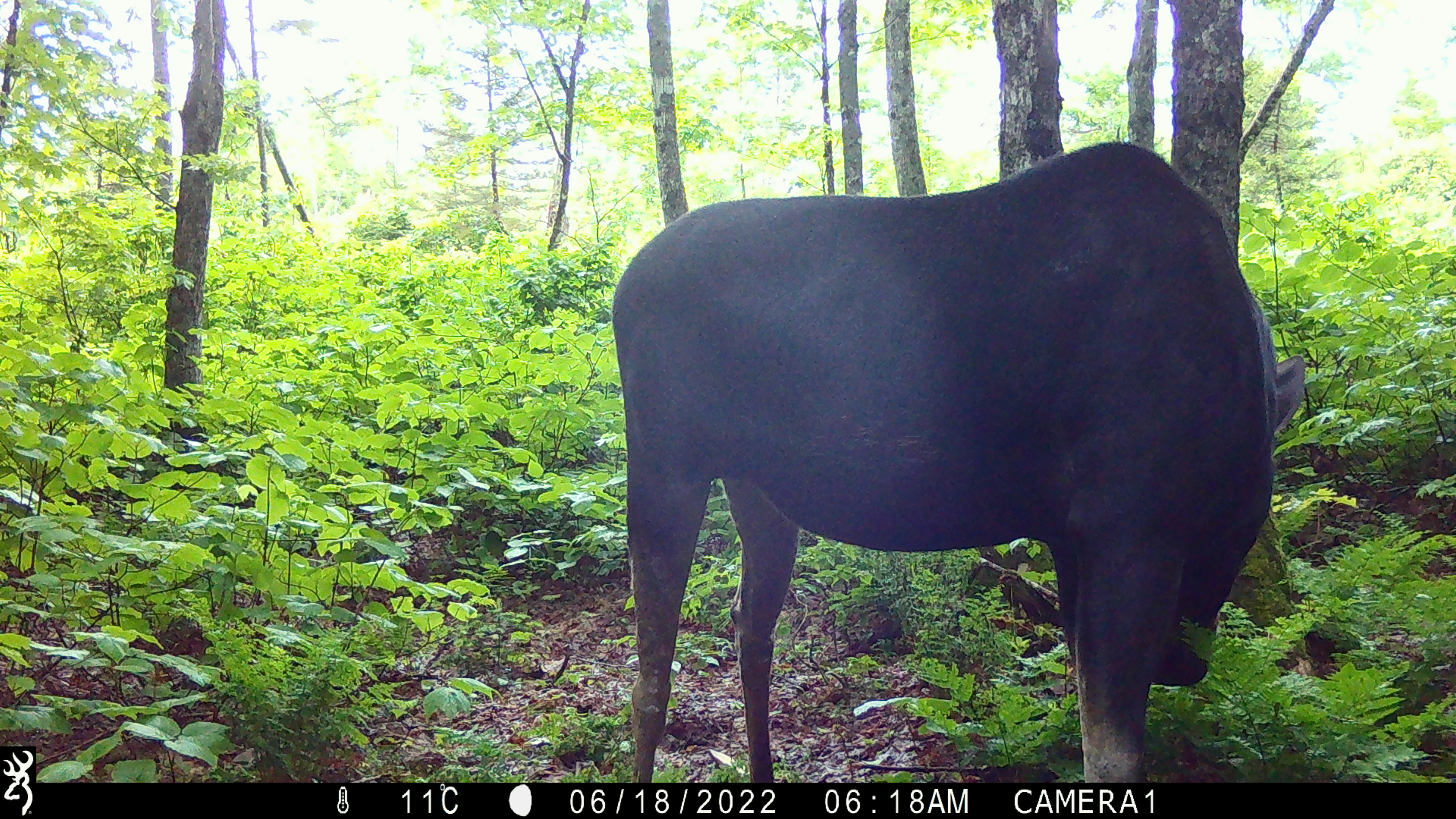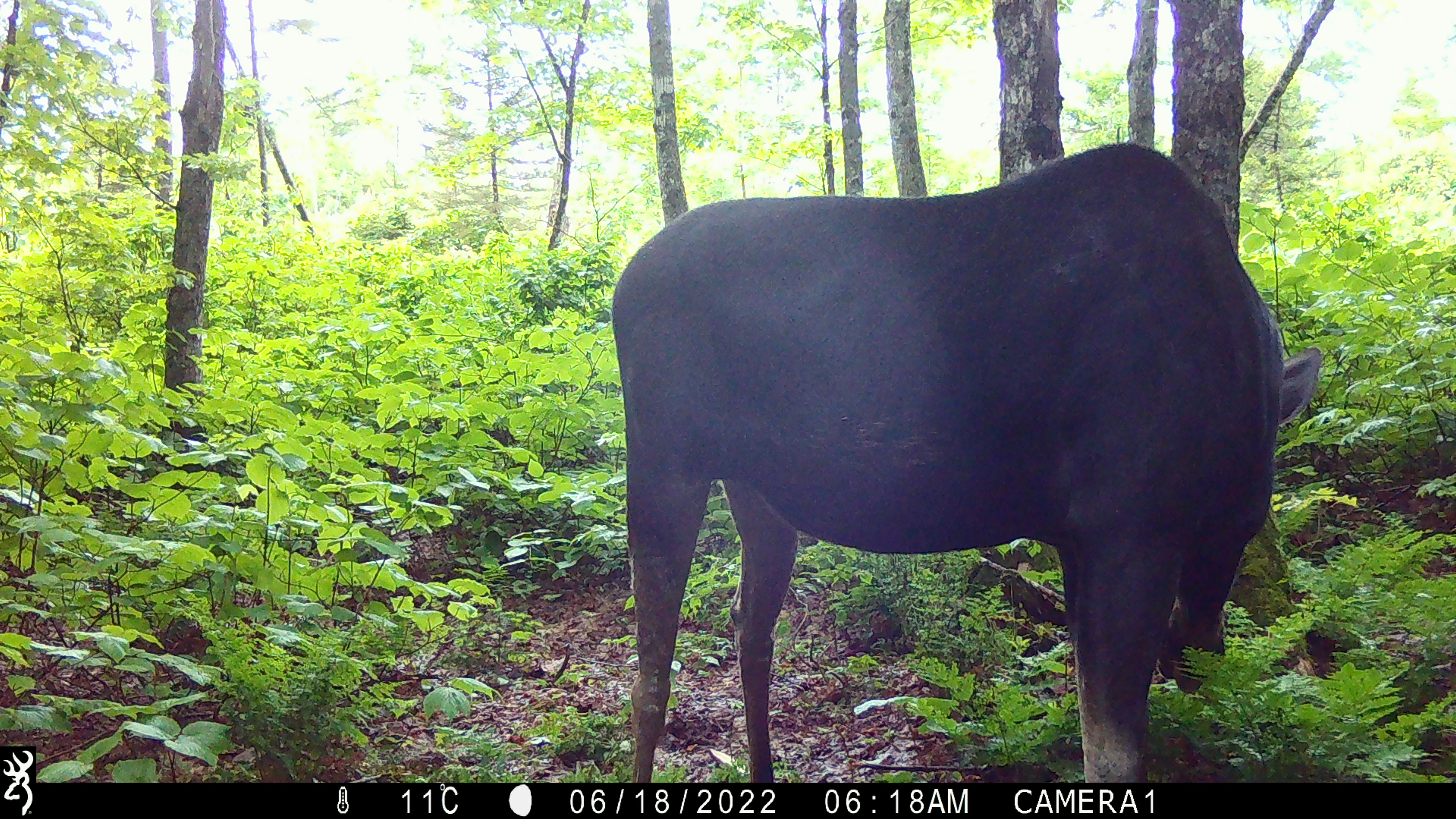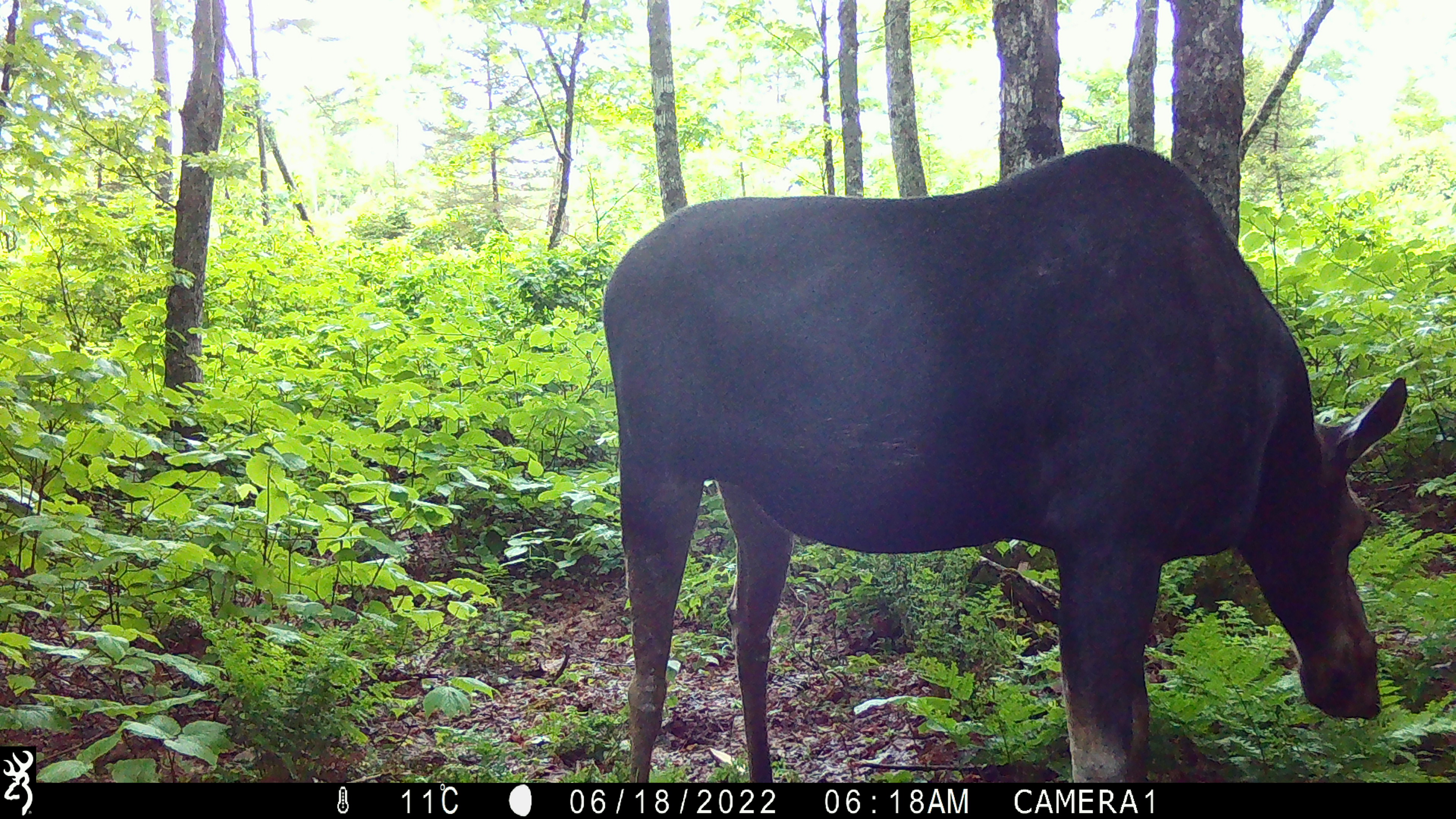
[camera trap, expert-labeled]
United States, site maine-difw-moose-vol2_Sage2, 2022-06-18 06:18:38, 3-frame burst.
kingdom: Animalia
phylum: Chordata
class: Mammalia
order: Artiodactyla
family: Cervidae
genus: Alces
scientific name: Alces alces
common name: moose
Moose (Alces alces).